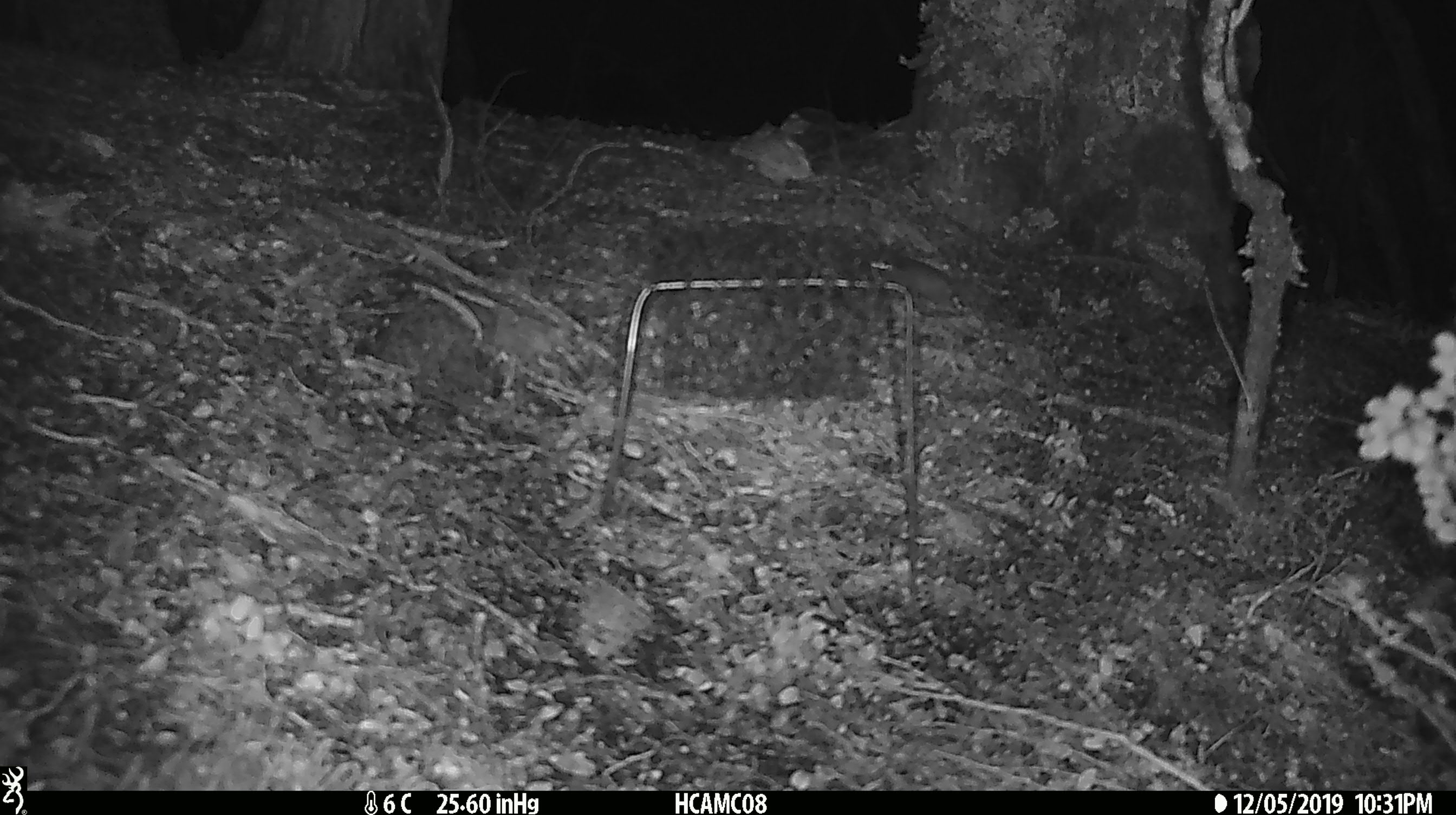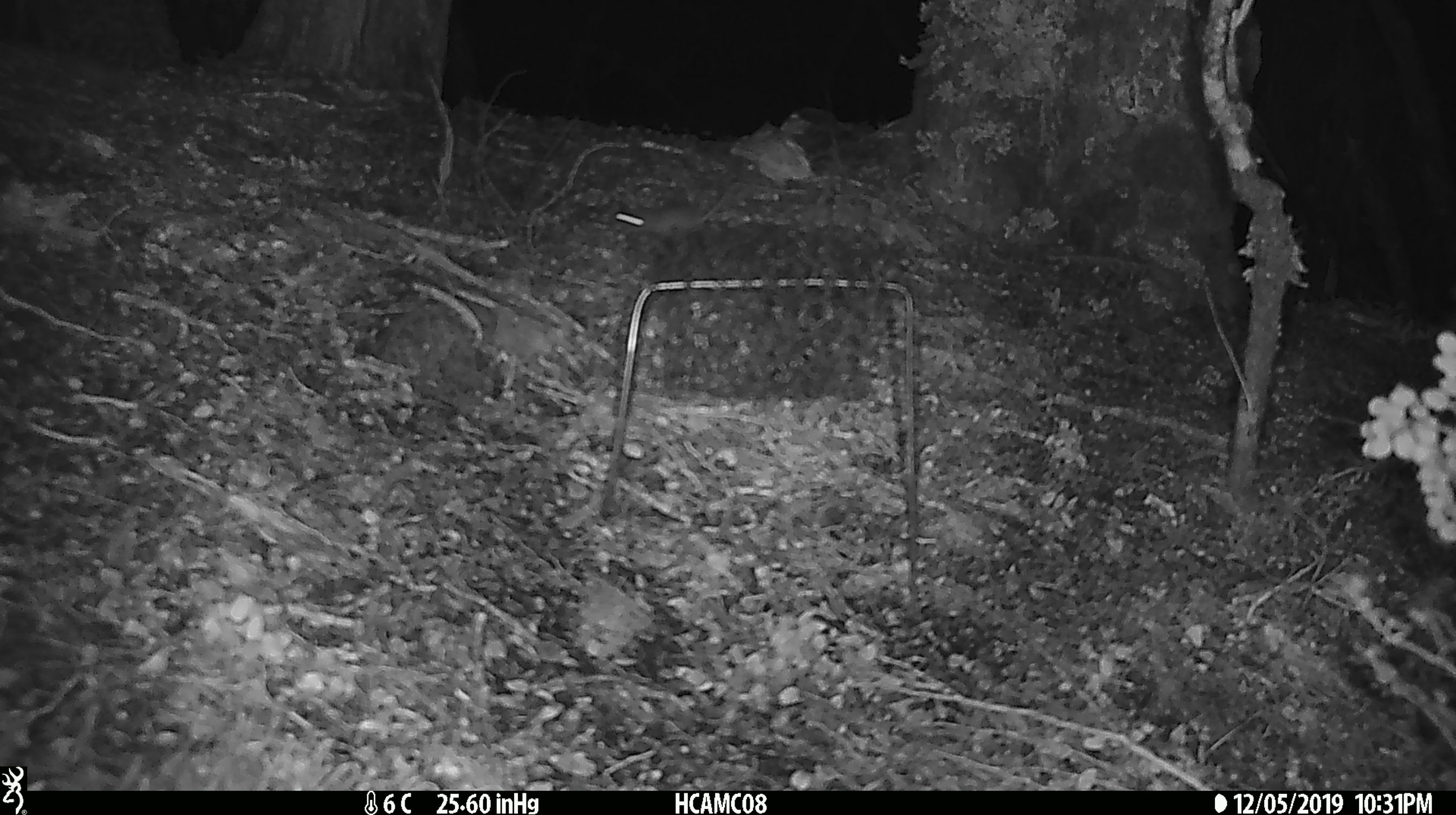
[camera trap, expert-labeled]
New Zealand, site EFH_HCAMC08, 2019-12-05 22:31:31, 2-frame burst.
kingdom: Animalia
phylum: Chordata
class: Mammalia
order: Rodentia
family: Muridae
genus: Mus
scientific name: Mus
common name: mouse